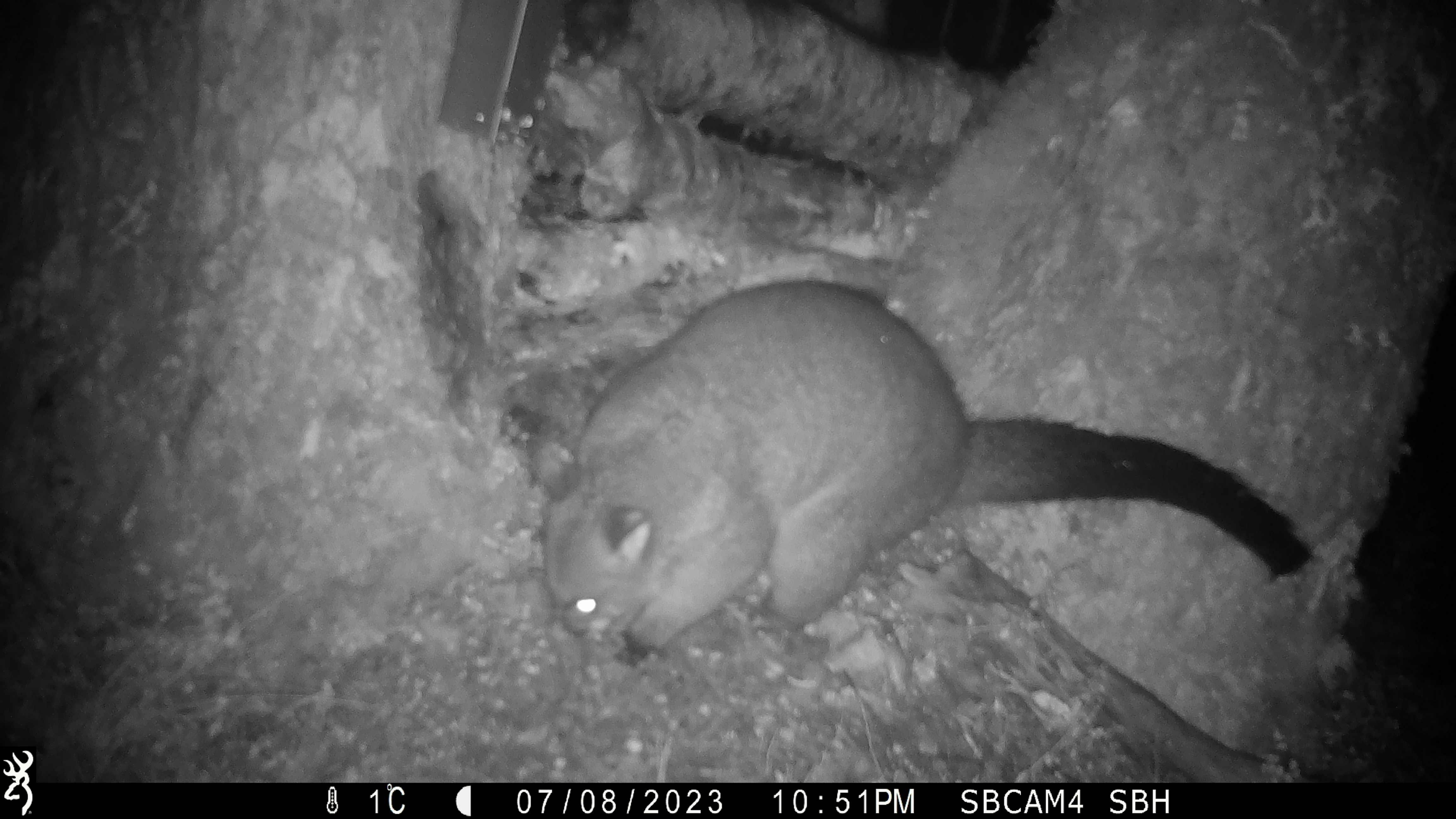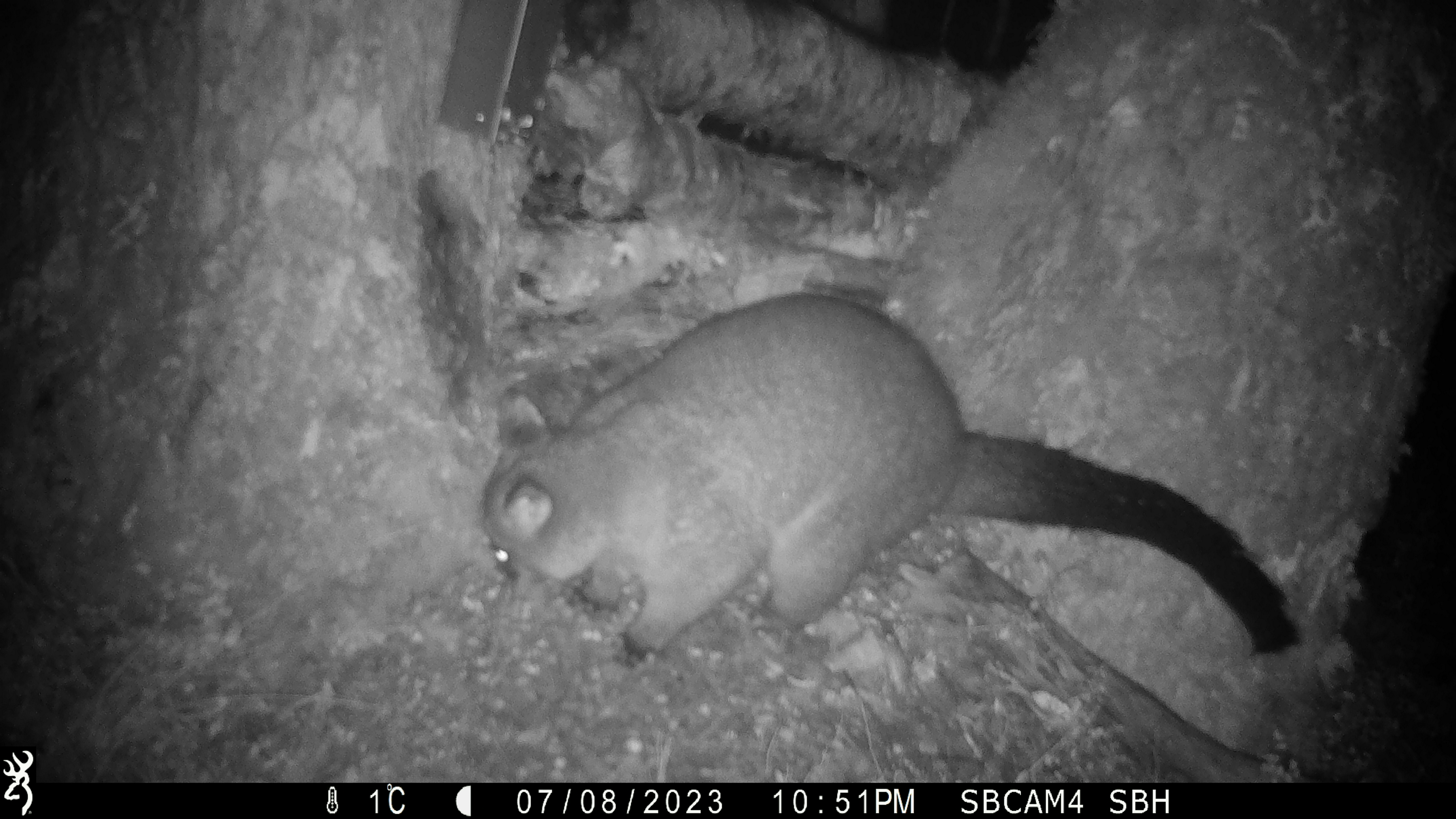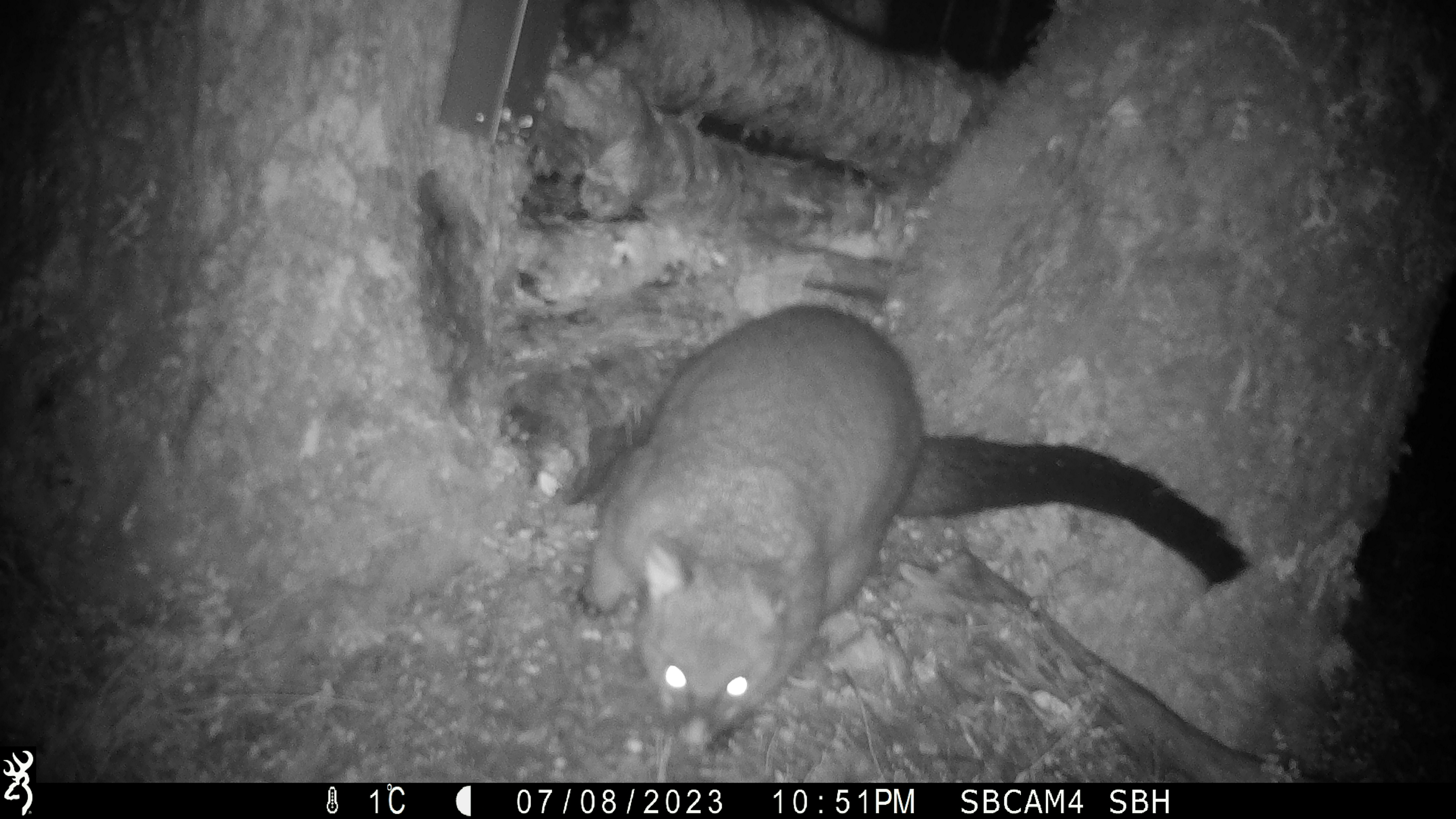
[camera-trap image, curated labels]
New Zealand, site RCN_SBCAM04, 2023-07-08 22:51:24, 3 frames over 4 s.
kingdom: Animalia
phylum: Chordata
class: Mammalia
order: Diprotodontia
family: Phalangeridae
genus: Trichosurus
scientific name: Trichosurus vulpecula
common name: common brushtail possum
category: possum